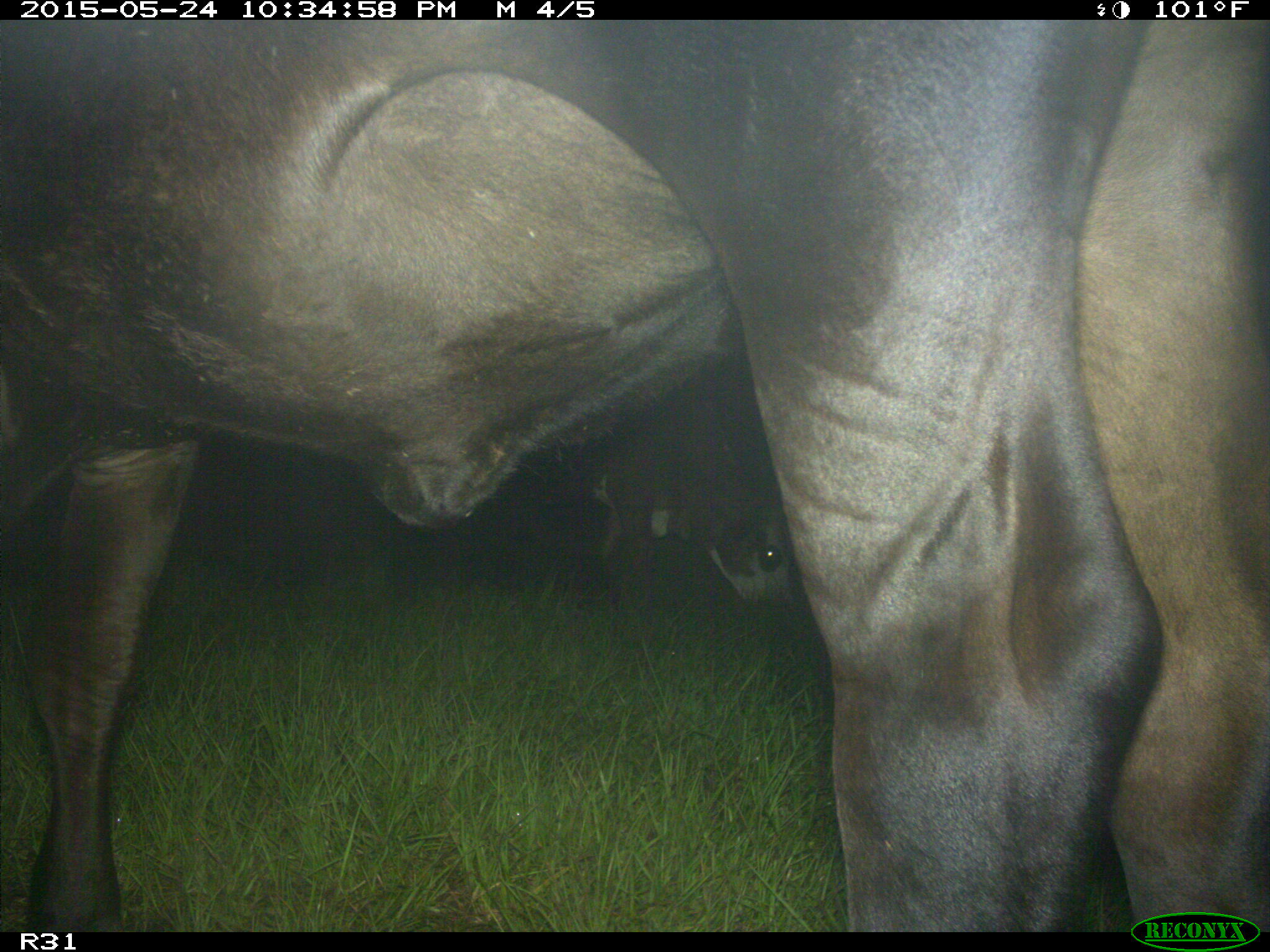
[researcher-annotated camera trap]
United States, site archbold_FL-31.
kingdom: Animalia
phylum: Chordata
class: Mammalia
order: Artiodactyla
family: Bovidae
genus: Bos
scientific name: Bos taurus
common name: domestic cow